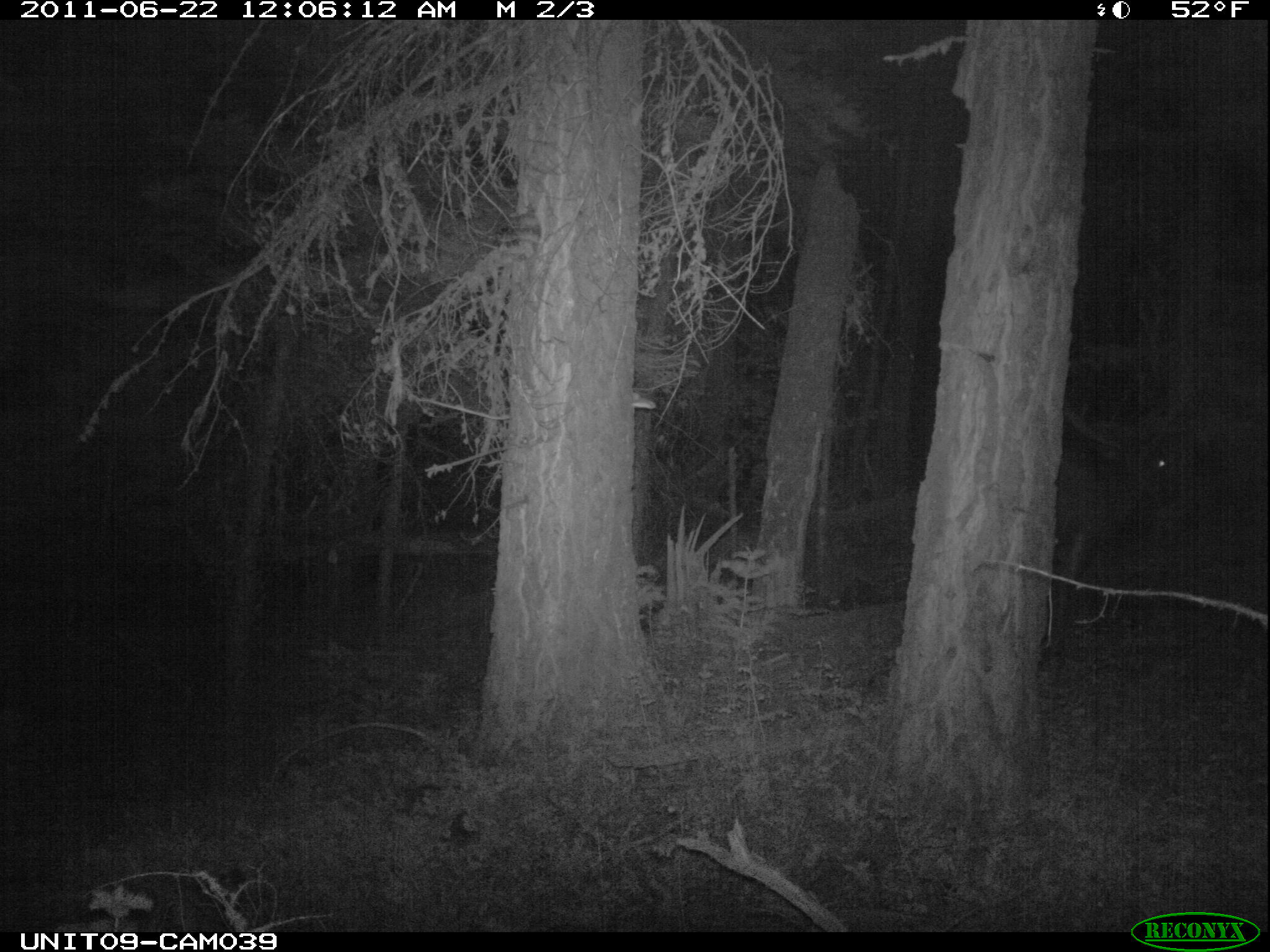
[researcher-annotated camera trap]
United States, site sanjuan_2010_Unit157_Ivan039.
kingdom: Animalia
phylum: Chordata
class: Mammalia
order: Artiodactyla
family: Cervidae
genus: Cervus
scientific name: Cervus elaphus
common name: red deer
Cervus elaphus (red deer).